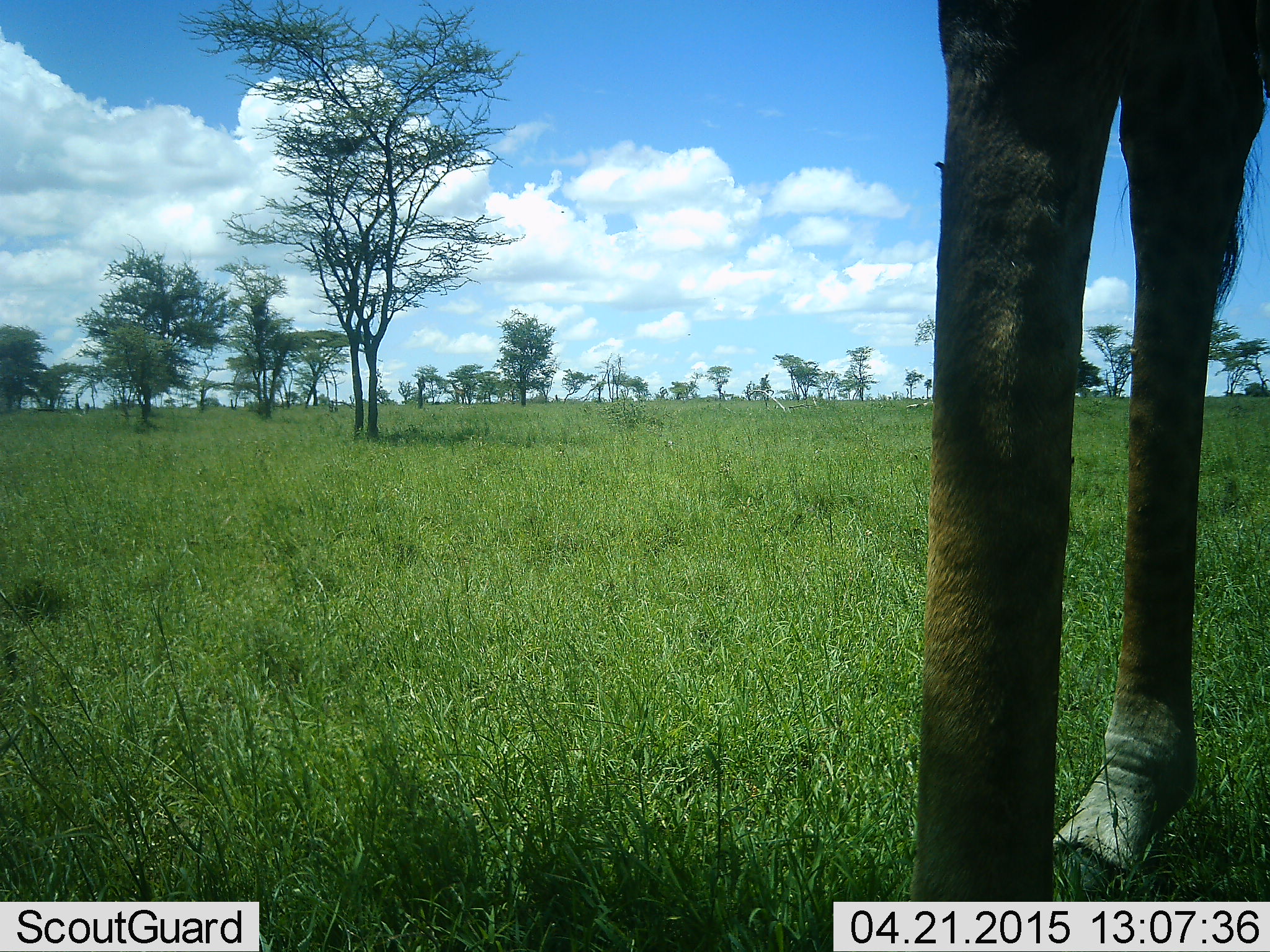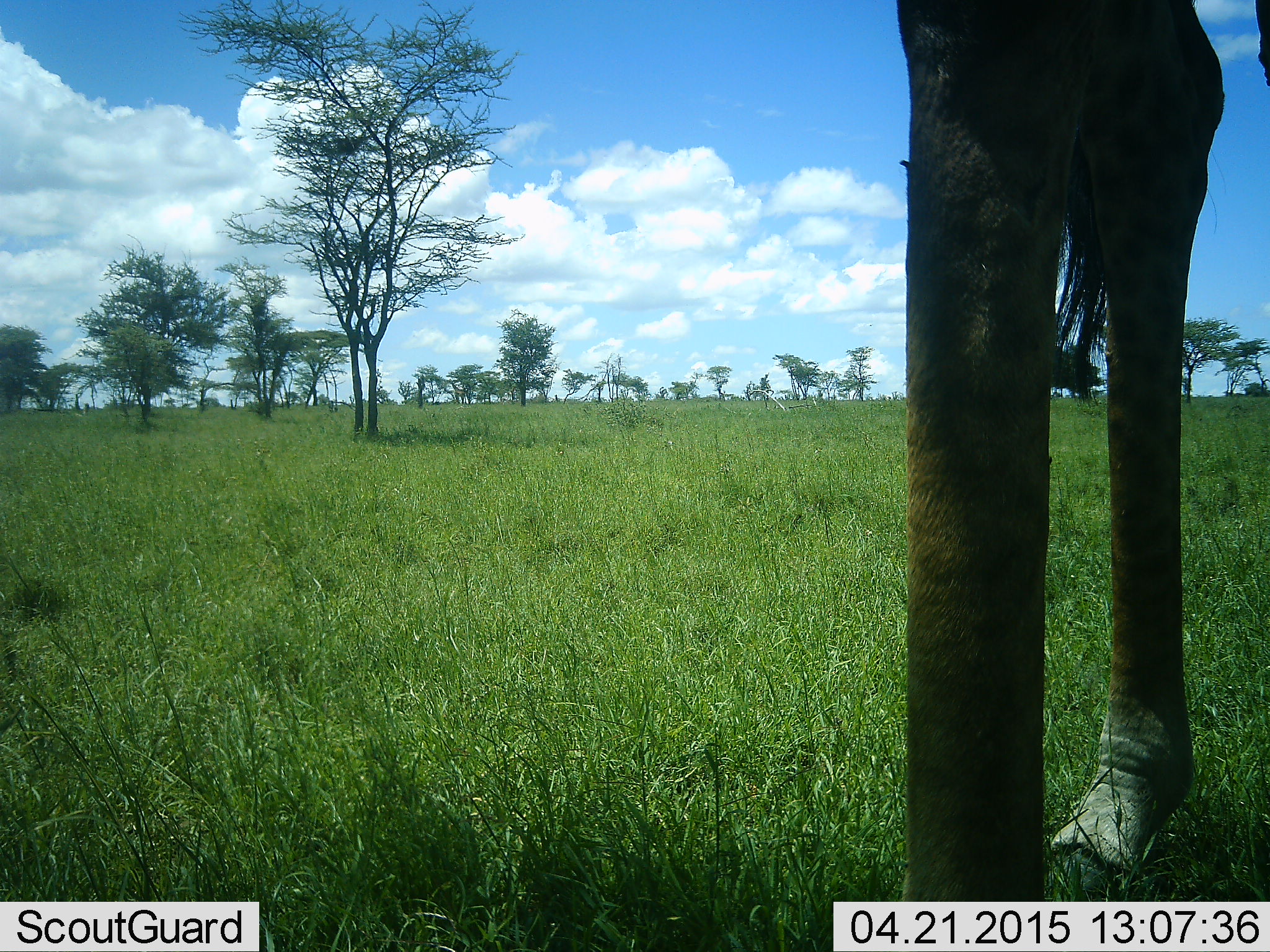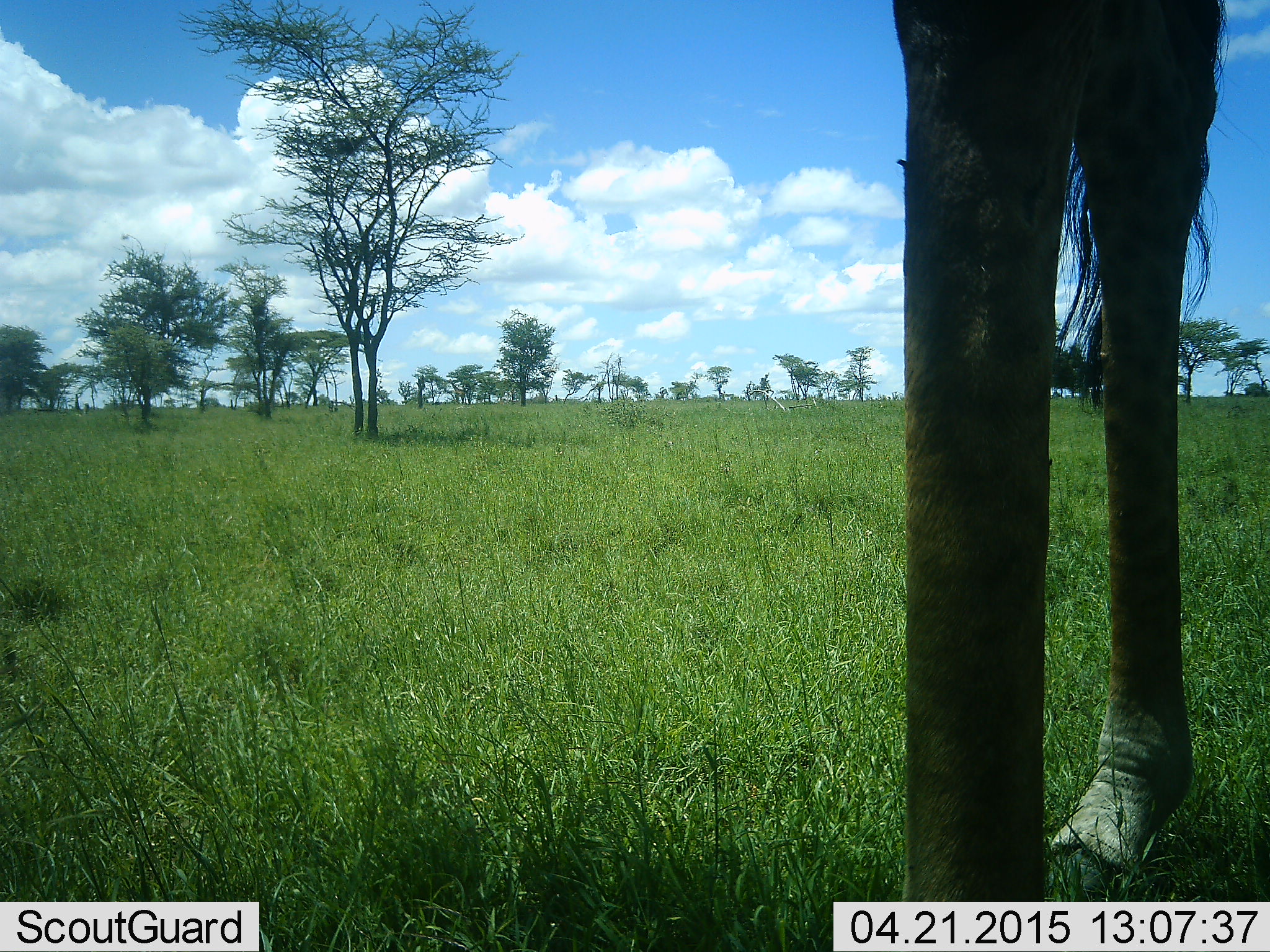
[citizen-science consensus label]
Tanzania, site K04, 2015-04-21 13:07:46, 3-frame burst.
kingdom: Animalia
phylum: Chordata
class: Mammalia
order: Artiodactyla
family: Giraffidae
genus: Giraffa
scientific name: Giraffa camelopardalis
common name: giraffe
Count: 1.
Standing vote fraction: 100%.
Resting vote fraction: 0%.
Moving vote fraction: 0%.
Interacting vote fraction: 0%.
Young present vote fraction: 0%.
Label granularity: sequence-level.